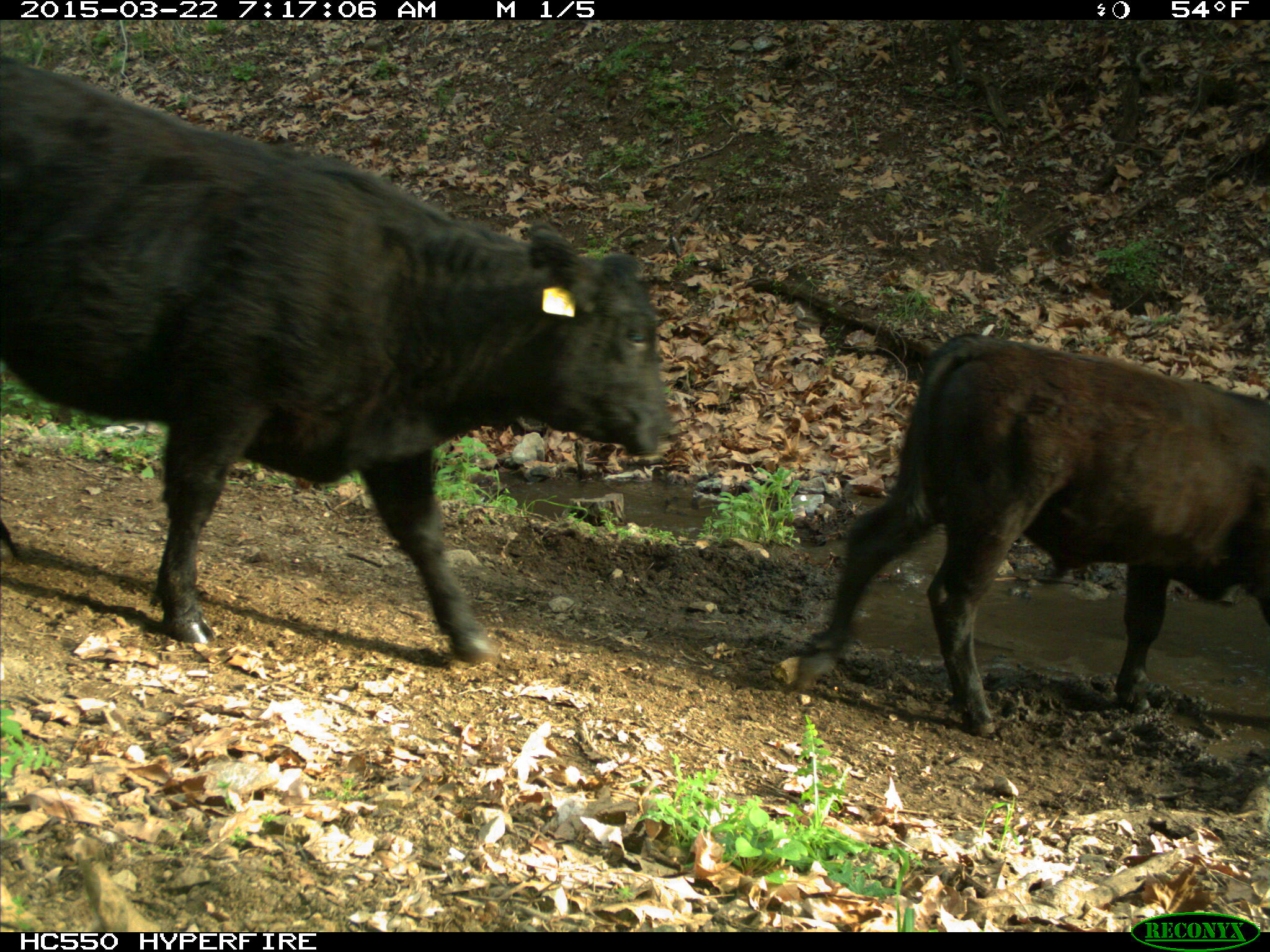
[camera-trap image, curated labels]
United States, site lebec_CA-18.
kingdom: Animalia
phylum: Chordata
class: Mammalia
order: Artiodactyla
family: Bovidae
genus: Bos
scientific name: Bos taurus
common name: domestic cow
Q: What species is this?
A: Bos taurus (domestic cow).